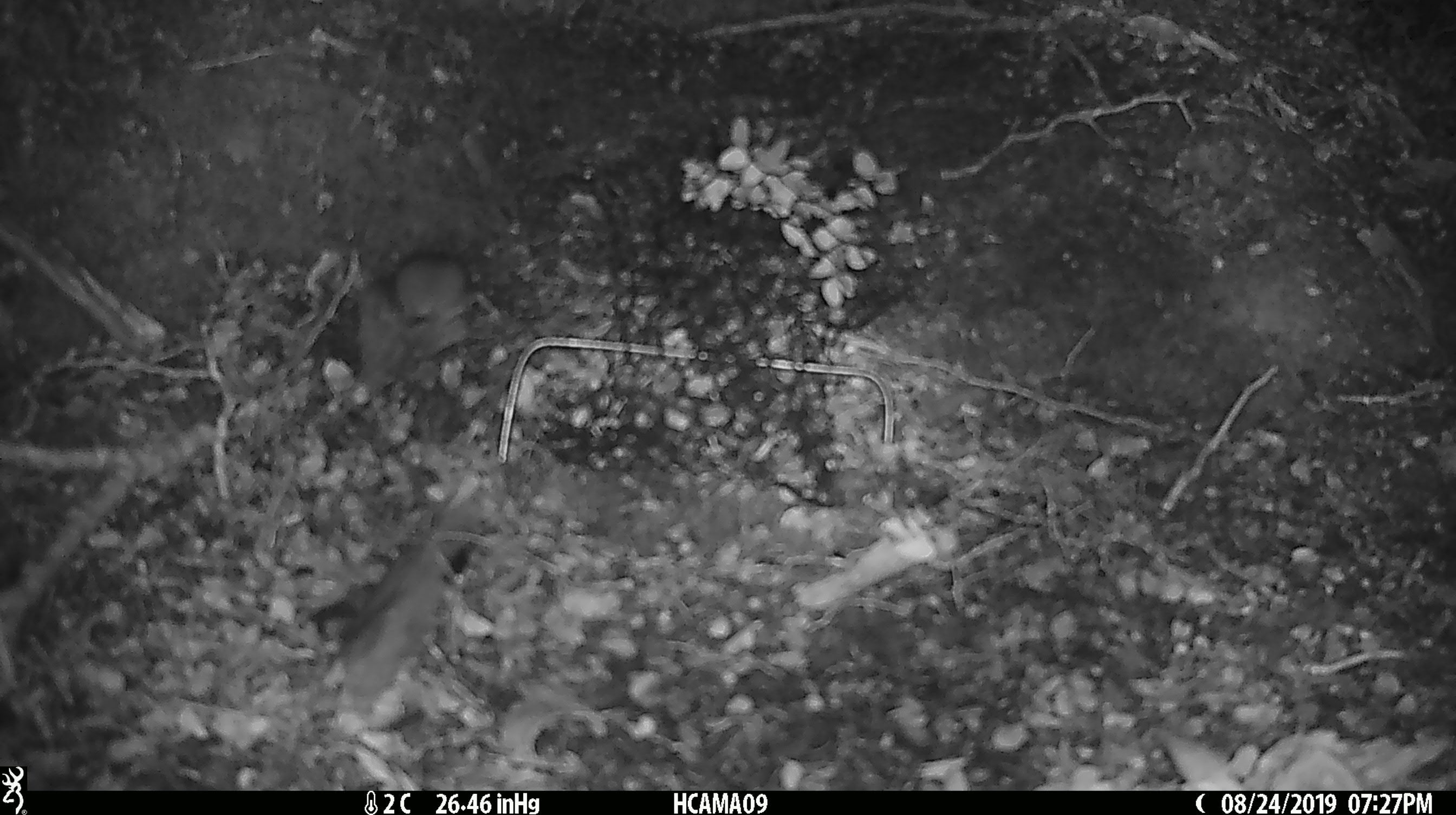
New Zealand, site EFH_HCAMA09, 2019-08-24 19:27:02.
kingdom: Animalia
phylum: Chordata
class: Mammalia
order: Rodentia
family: Muridae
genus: Mus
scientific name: Mus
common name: mouse